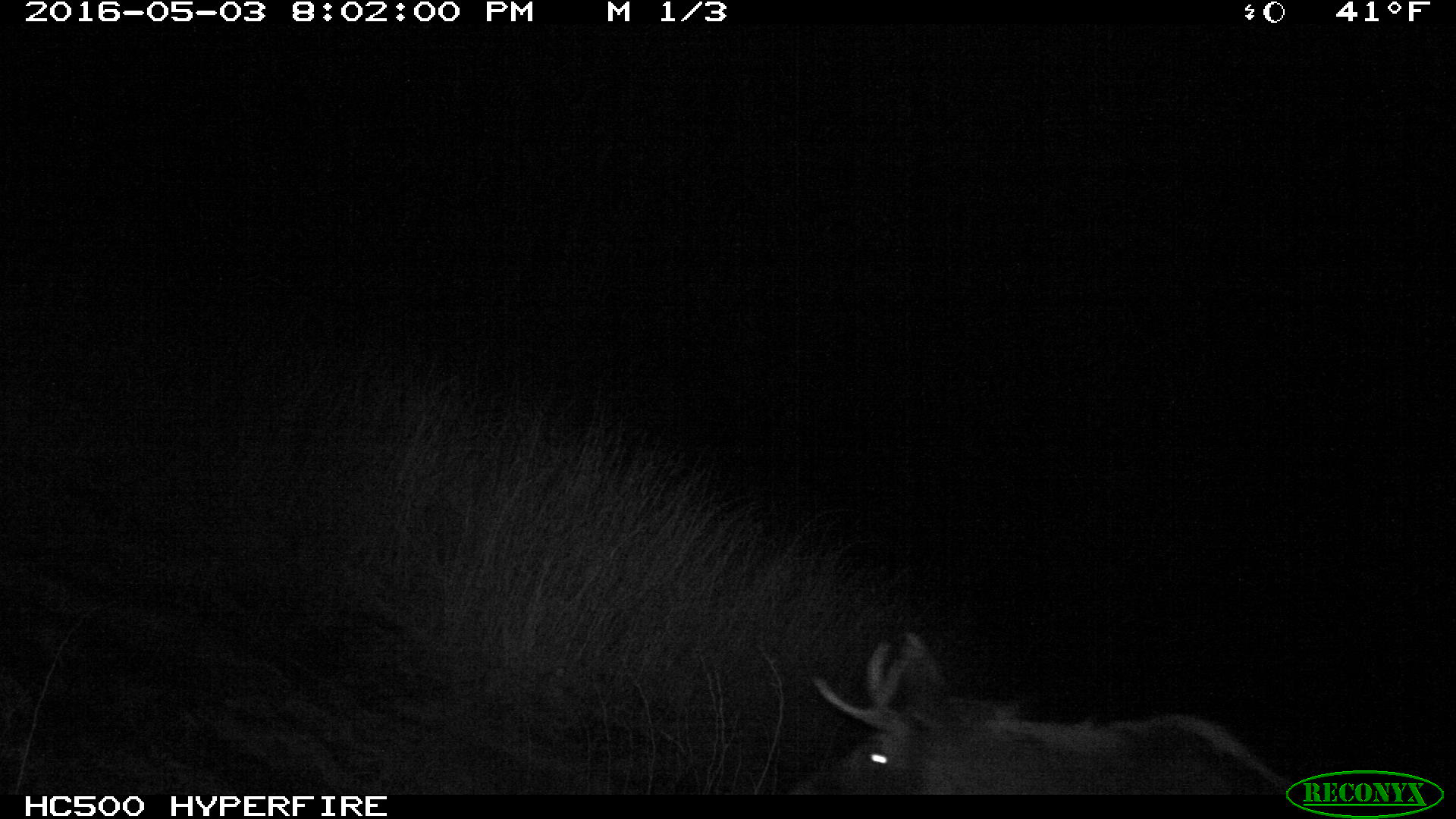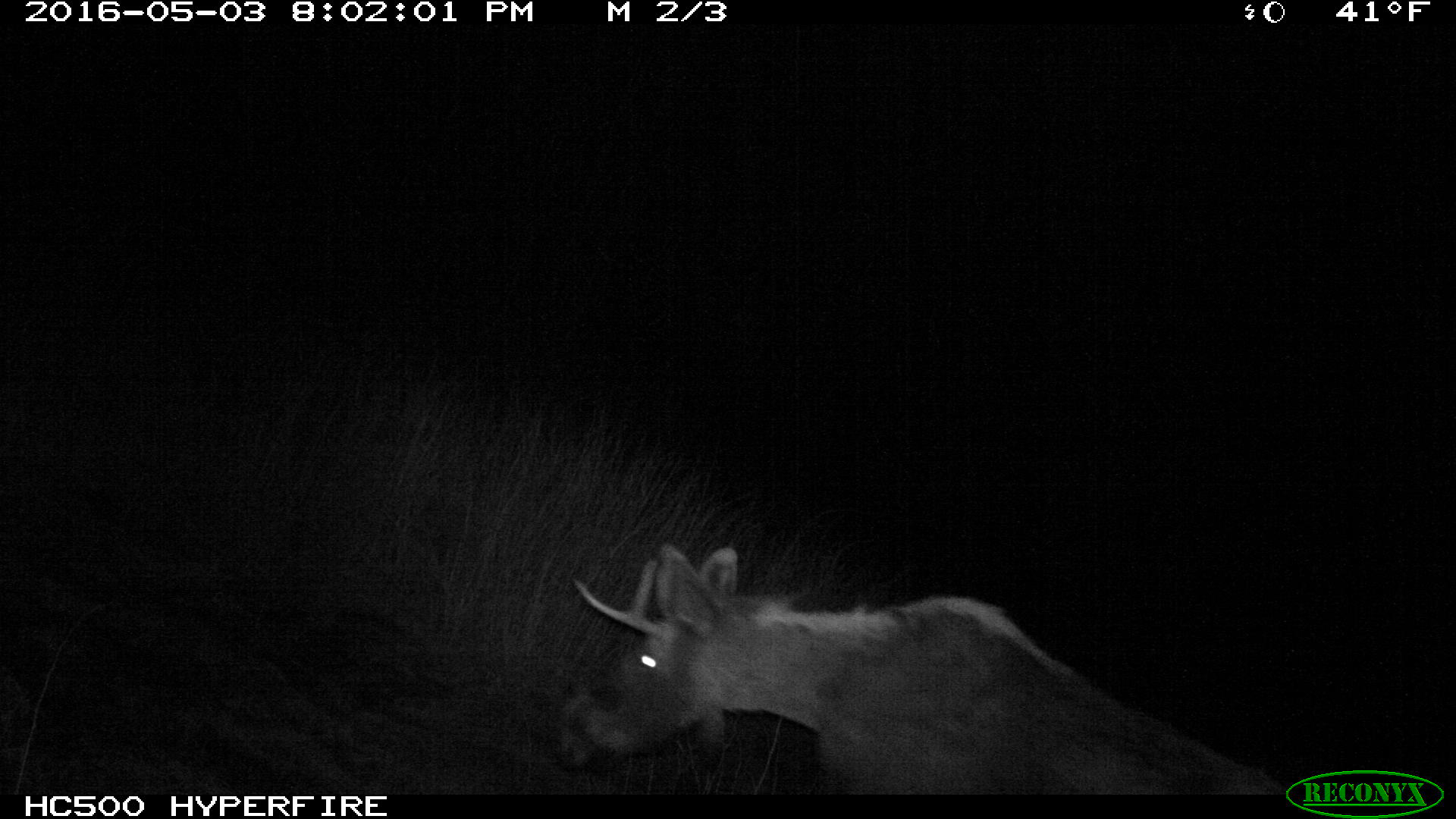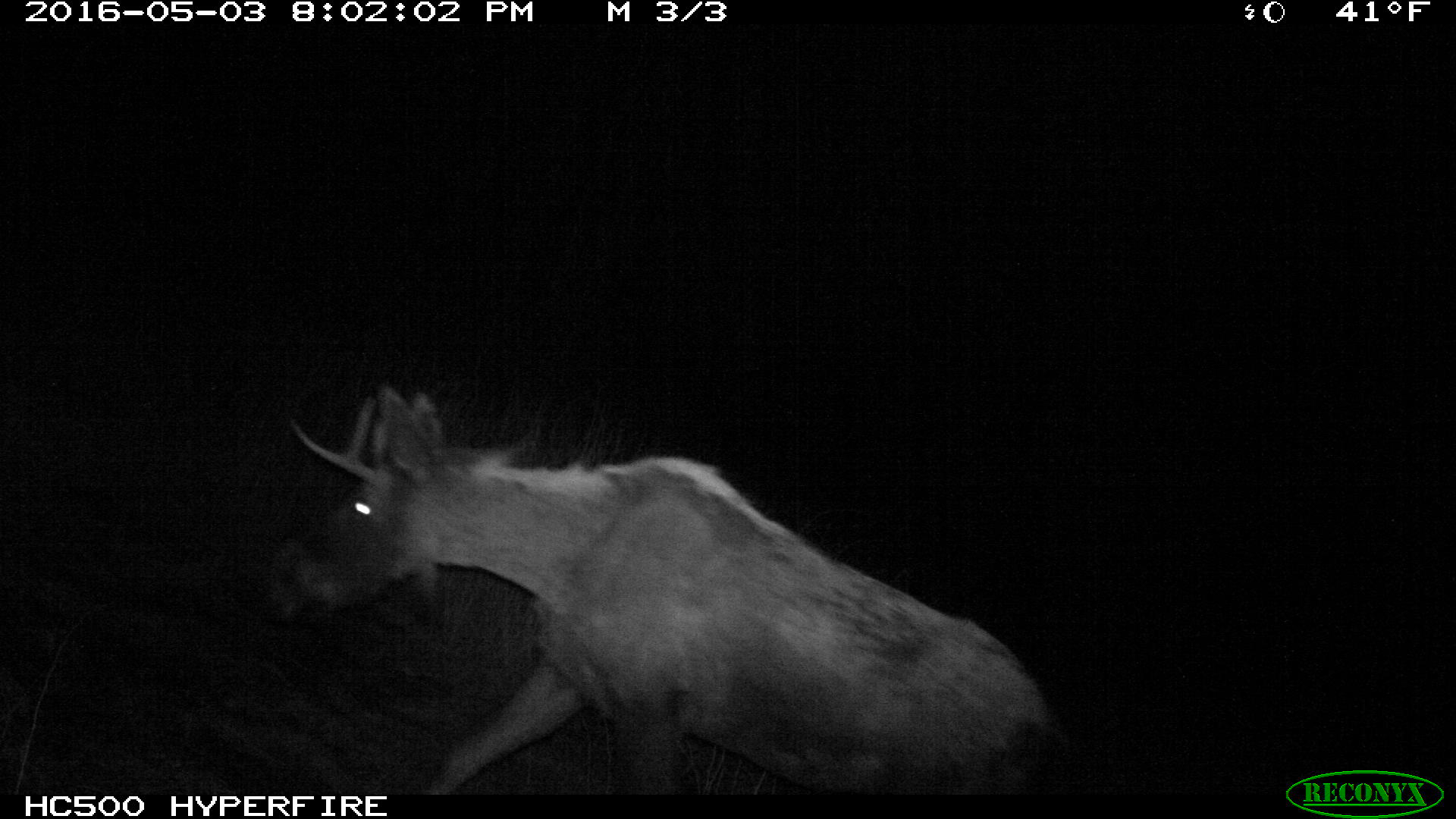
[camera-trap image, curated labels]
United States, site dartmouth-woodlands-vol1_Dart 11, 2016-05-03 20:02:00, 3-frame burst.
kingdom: Animalia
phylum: Chordata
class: Mammalia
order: Artiodactyla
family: Cervidae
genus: Alces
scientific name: Alces alces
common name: moose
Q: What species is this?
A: Moose (Alces alces).